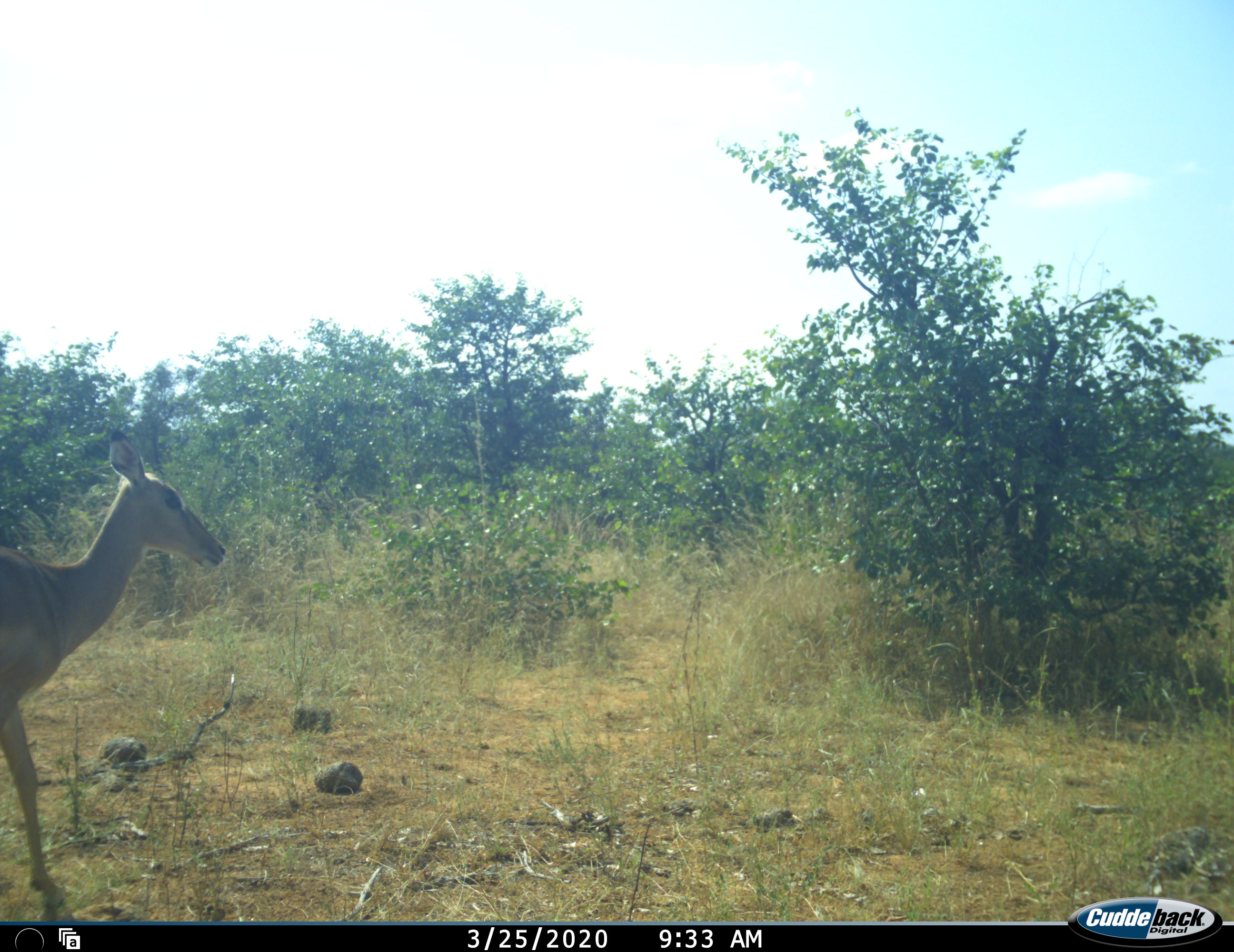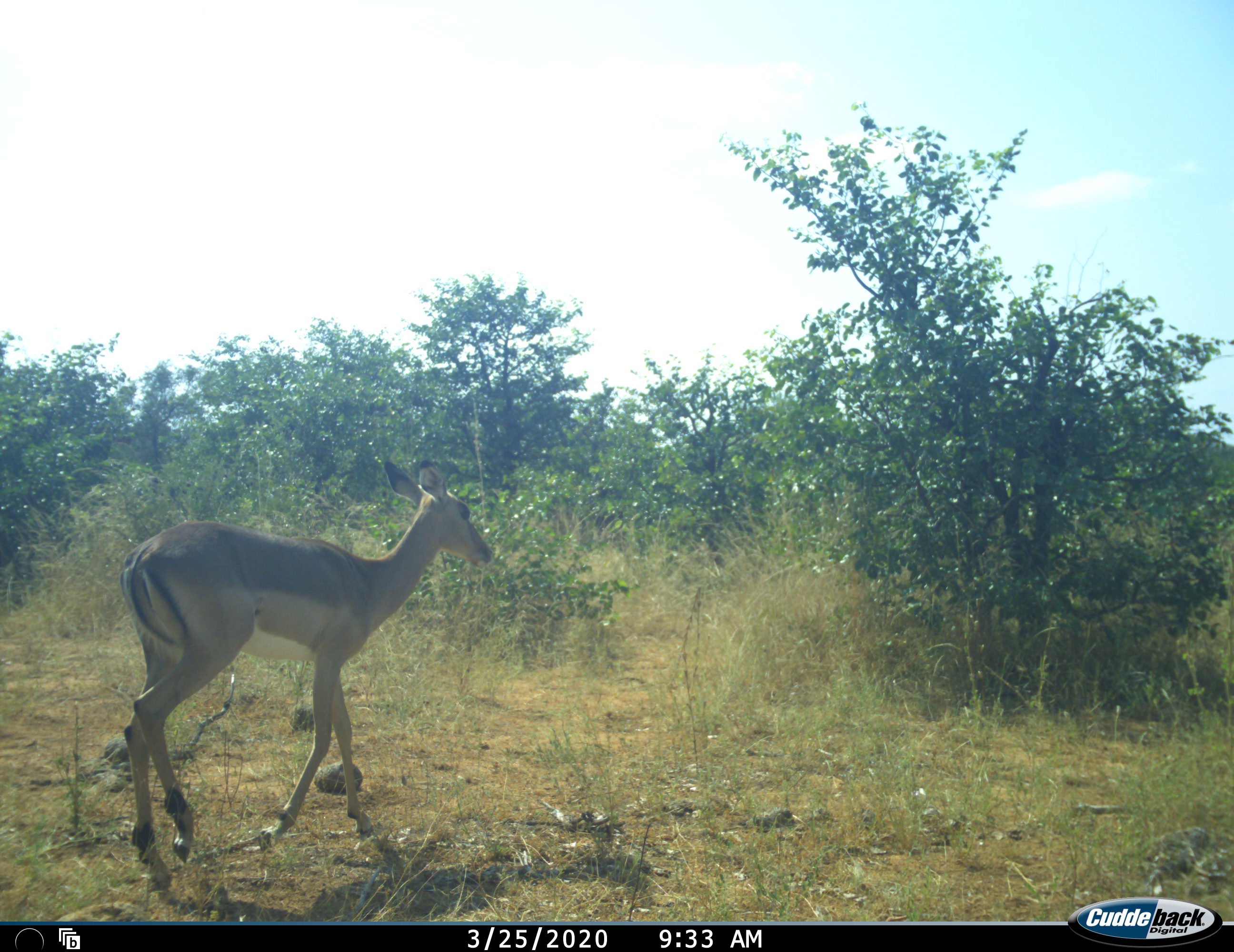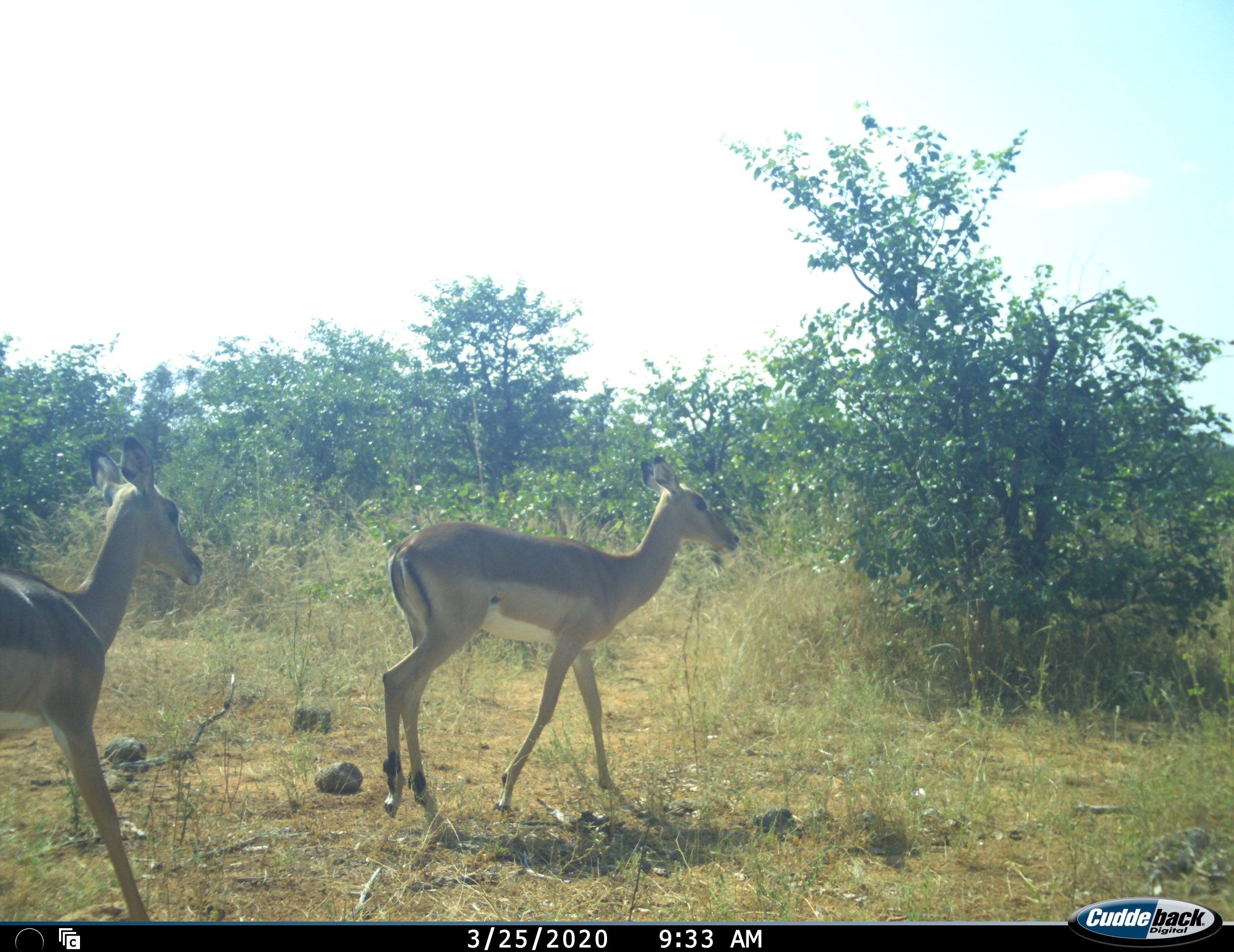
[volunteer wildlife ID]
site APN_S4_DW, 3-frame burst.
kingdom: Animalia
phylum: Chordata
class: Mammalia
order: Artiodactyla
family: Bovidae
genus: Aepyceros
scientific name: Aepyceros melampus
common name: impala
Impala (Aepyceros melampus), count 2. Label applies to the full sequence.